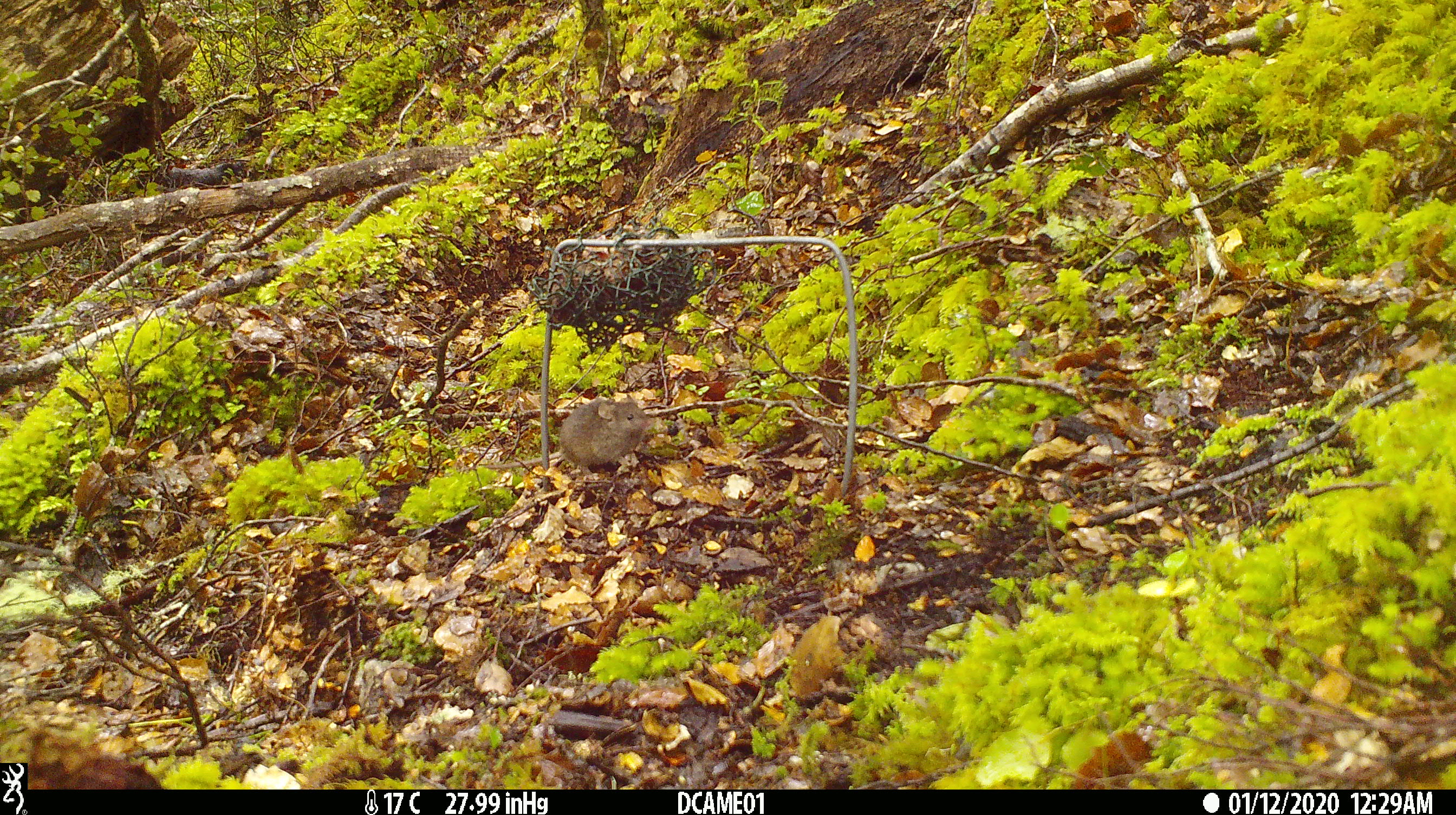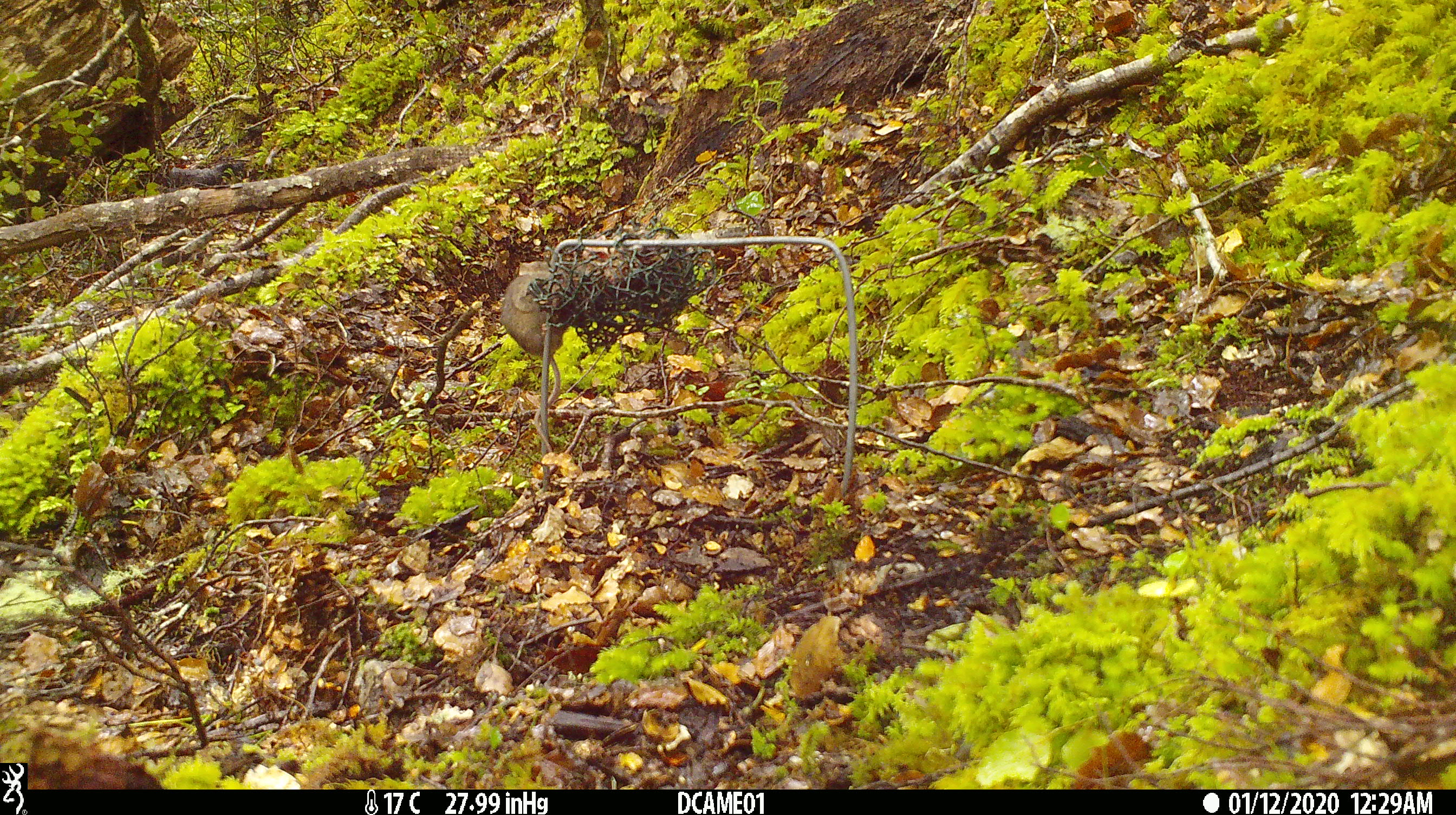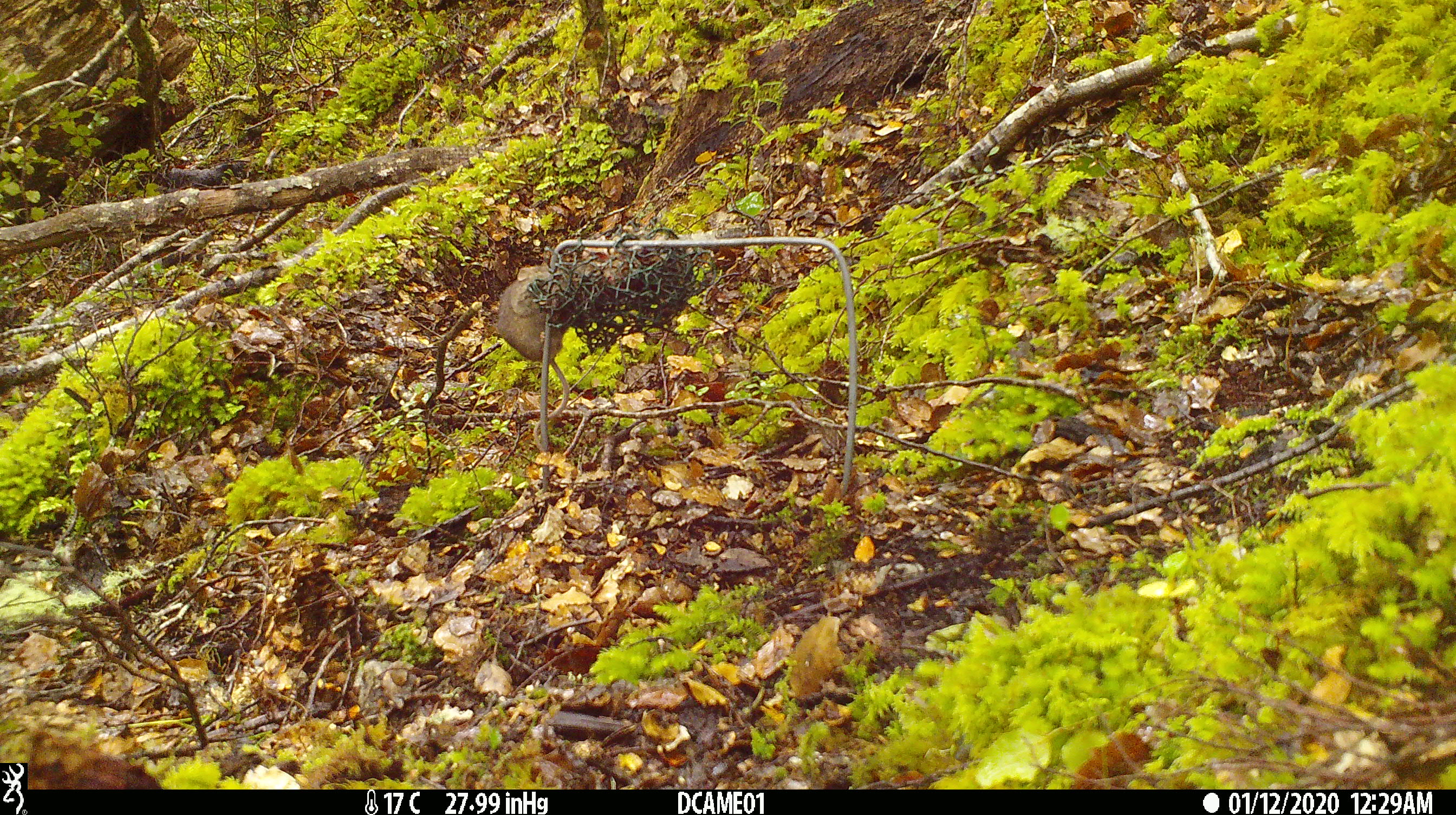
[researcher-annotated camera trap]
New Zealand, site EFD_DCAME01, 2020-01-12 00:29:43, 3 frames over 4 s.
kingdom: Animalia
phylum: Chordata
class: Mammalia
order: Rodentia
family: Muridae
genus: Mus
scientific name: Mus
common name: mouse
Mouse (Mus).